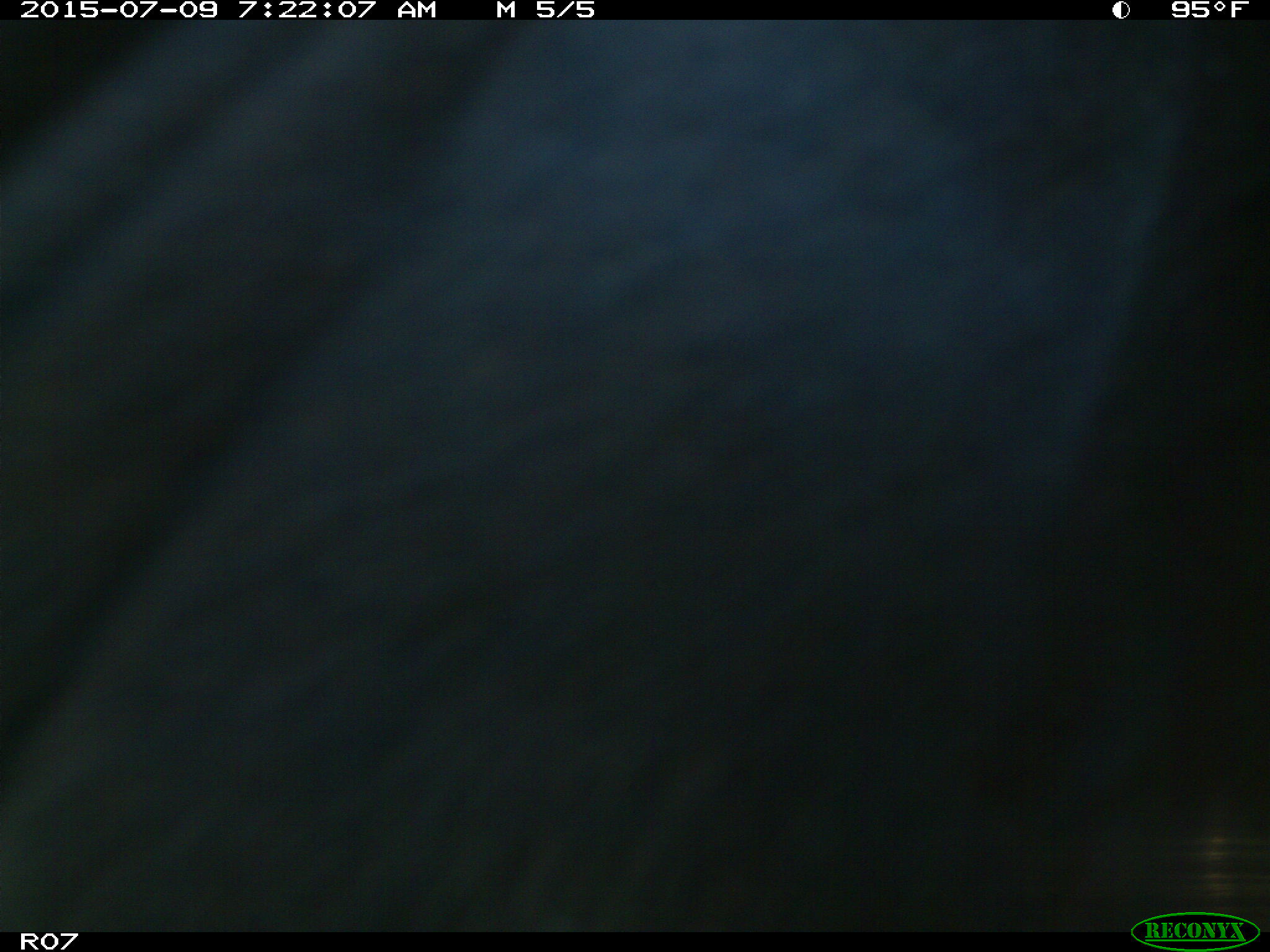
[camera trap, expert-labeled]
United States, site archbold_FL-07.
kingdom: Animalia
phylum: Chordata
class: Mammalia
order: Artiodactyla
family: Bovidae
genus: Bos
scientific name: Bos taurus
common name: domestic cow